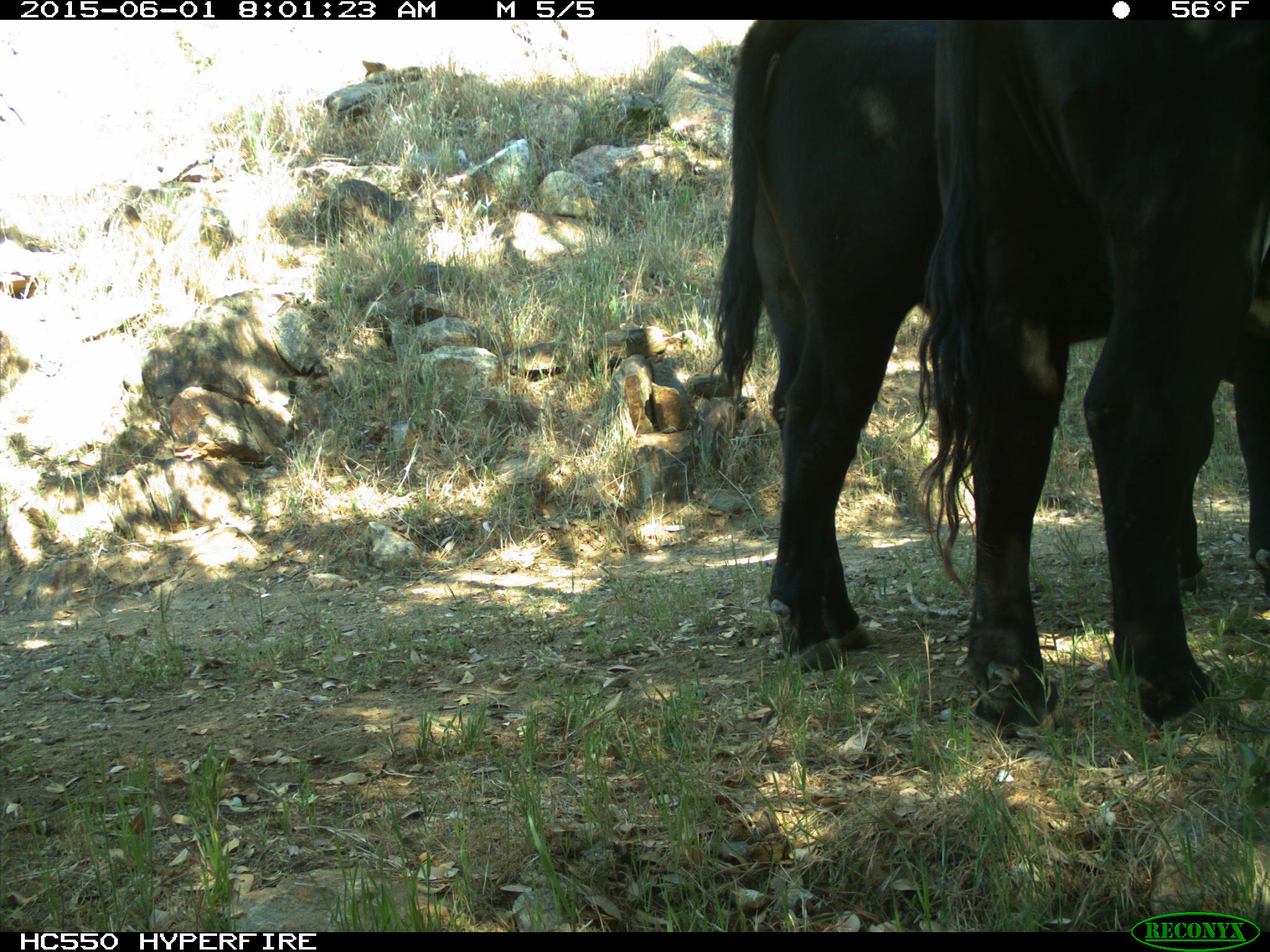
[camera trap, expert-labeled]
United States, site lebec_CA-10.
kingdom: Animalia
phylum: Chordata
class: Mammalia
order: Artiodactyla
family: Bovidae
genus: Bos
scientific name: Bos taurus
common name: domestic cow